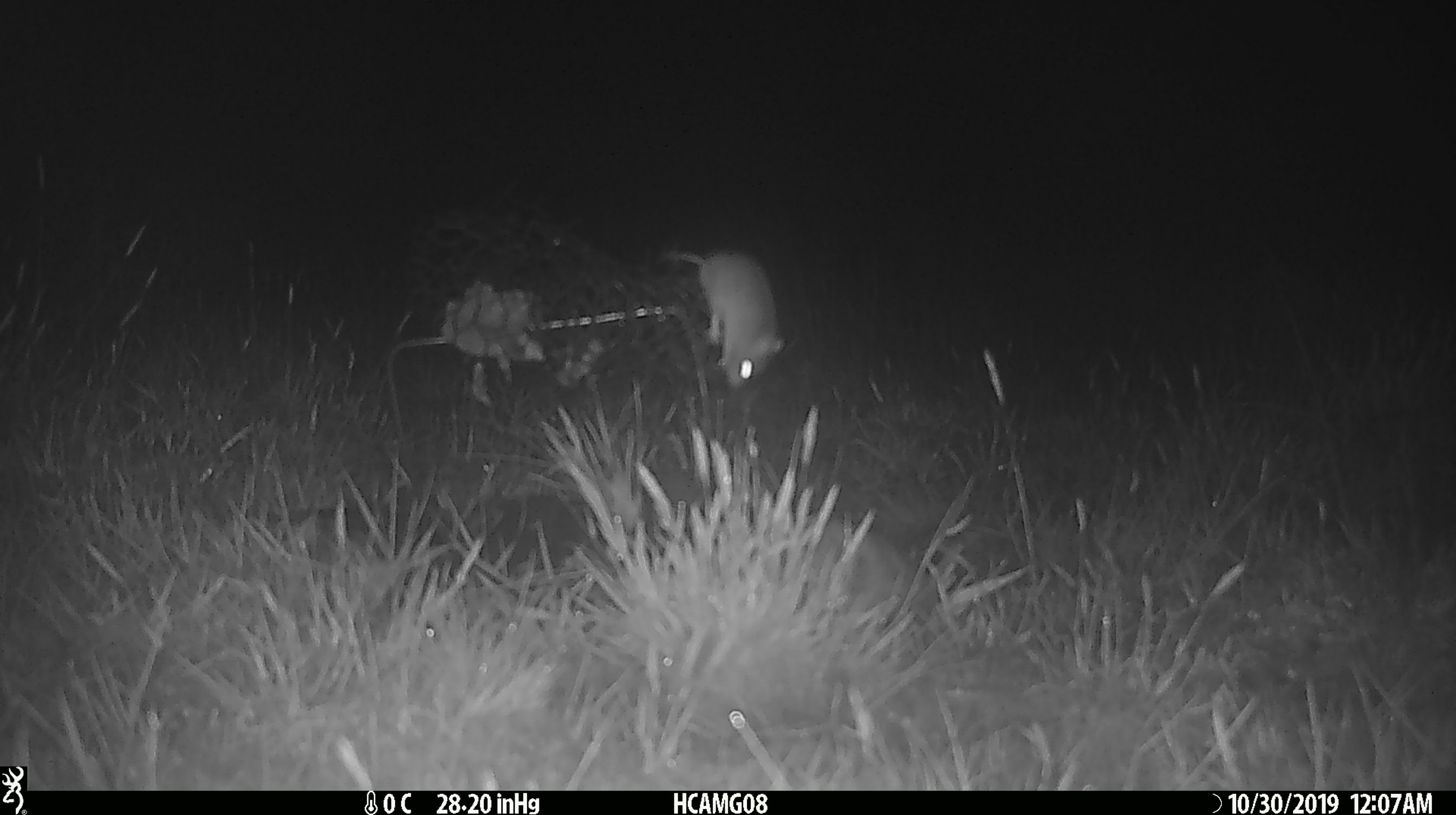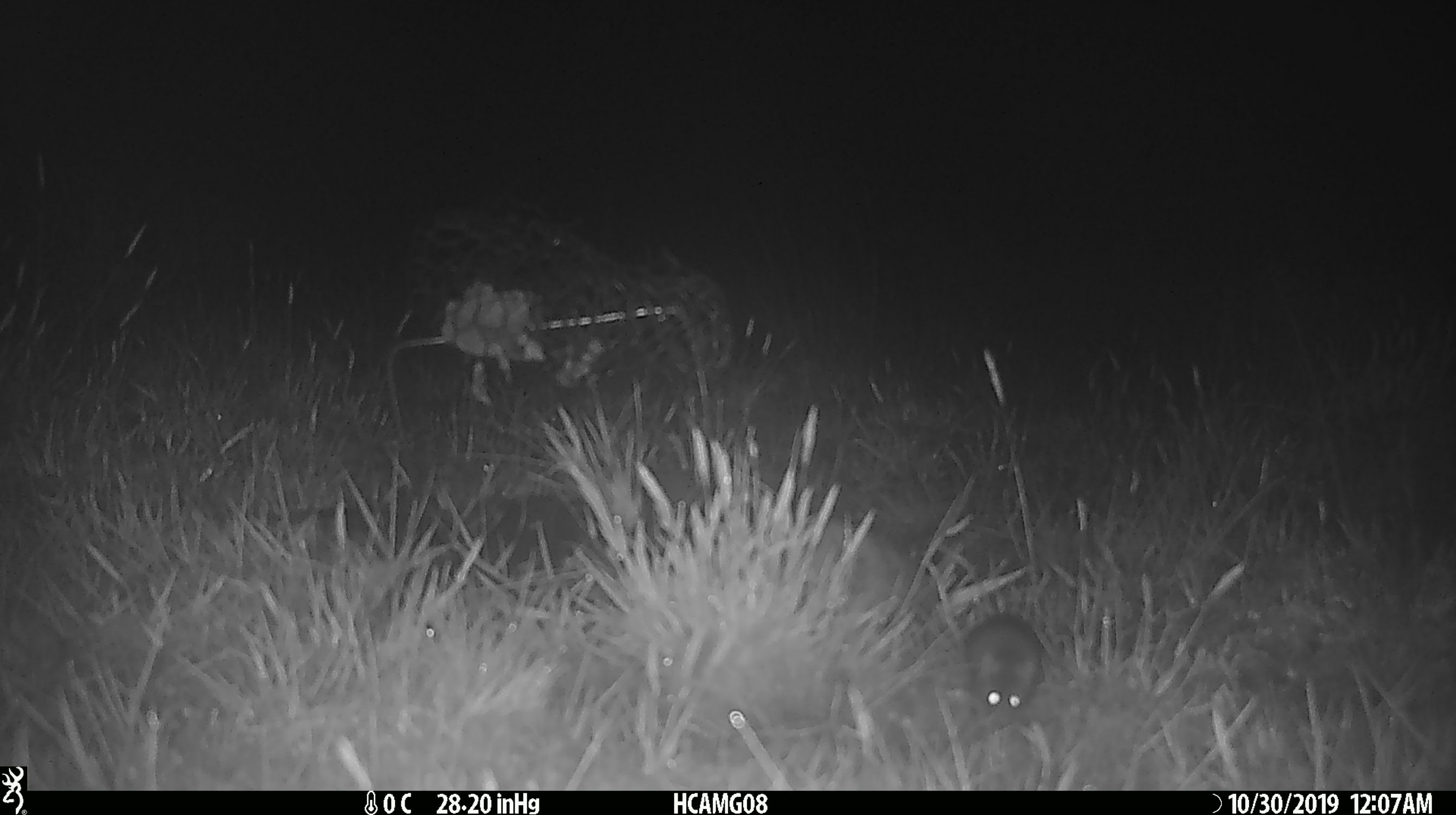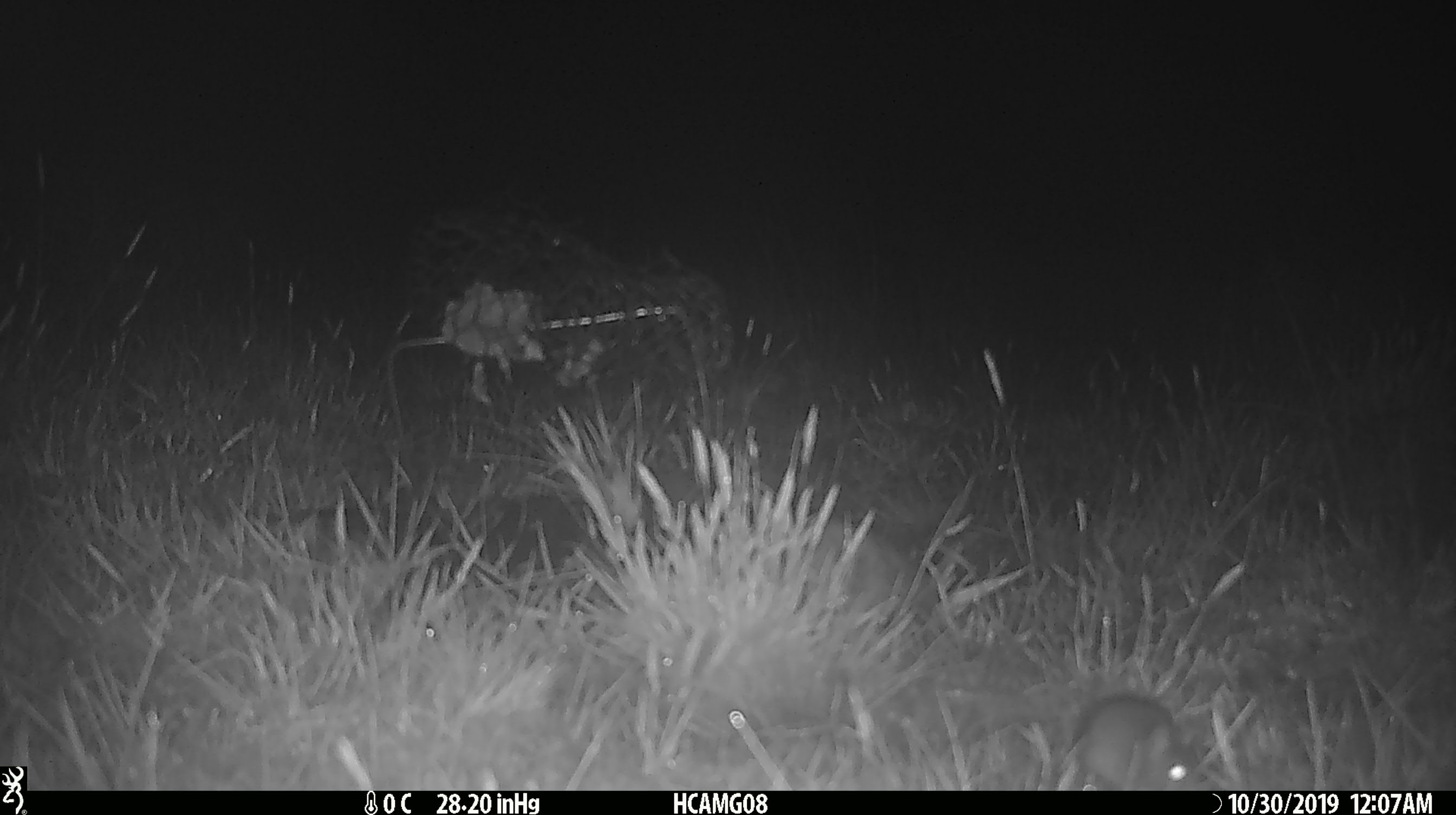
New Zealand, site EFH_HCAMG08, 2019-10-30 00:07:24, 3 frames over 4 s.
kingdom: Animalia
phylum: Chordata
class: Mammalia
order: Rodentia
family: Muridae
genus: Mus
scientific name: Mus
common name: mouse